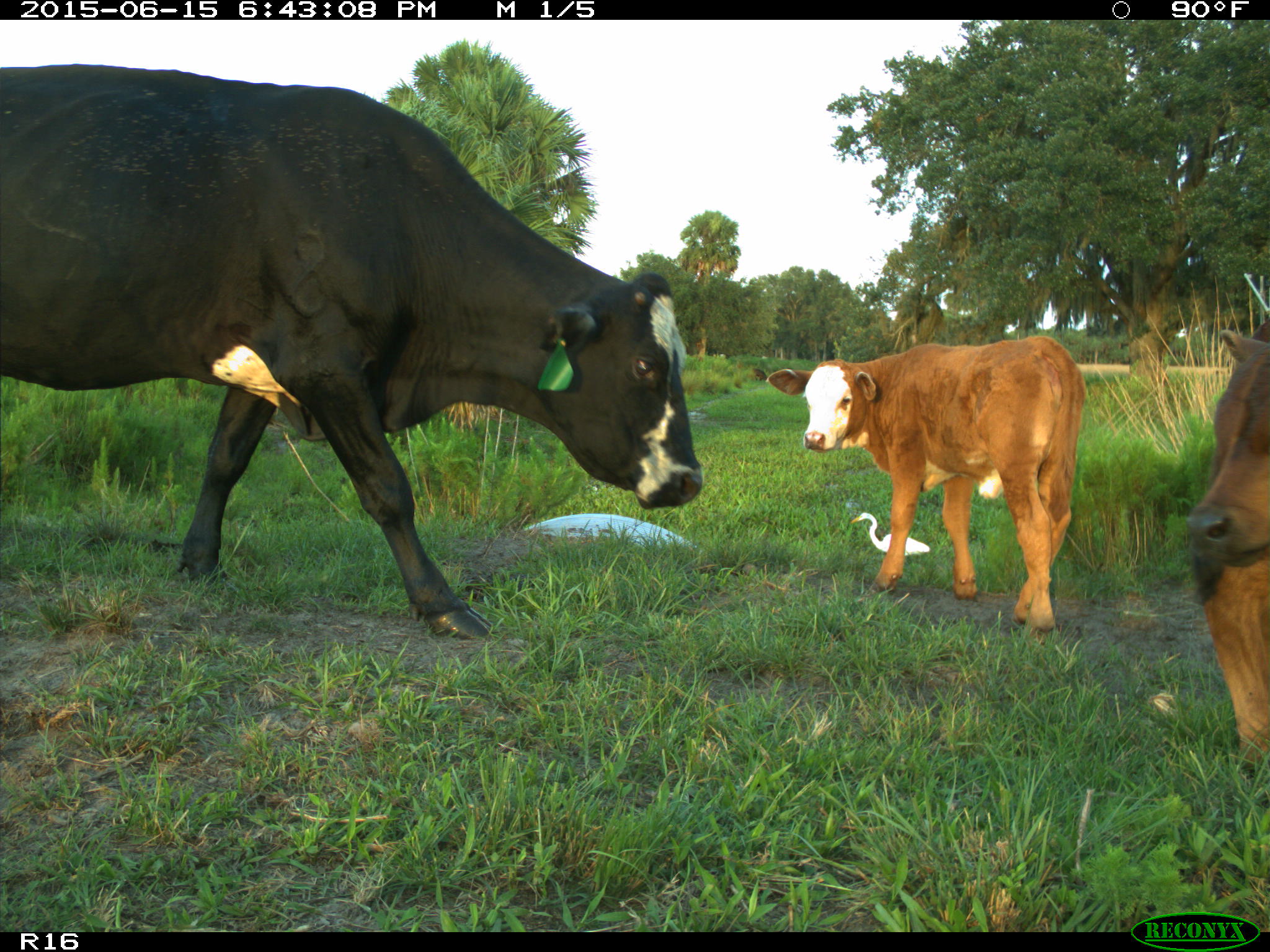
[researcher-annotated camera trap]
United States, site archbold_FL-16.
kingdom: Animalia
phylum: Chordata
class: Mammalia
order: Artiodactyla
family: Bovidae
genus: Bos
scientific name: Bos taurus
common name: domestic cow